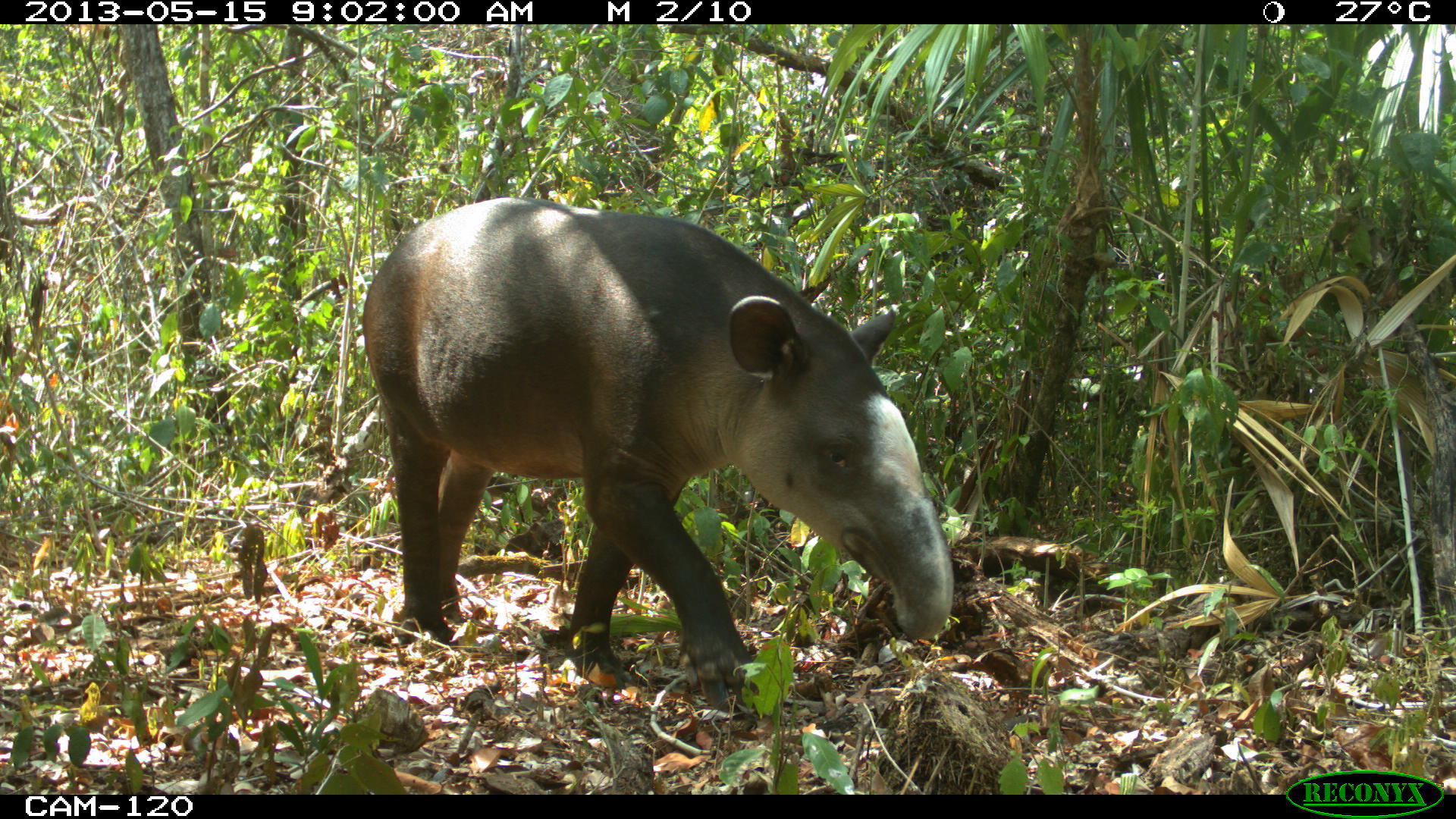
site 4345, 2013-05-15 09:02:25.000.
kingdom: Animalia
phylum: Chordata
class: Mammalia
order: Perissodactyla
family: Tapiridae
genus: Tapirus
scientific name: Tapirus bairdii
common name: baird's tapir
Tapirus bairdii (baird's tapir), count 1, sex female.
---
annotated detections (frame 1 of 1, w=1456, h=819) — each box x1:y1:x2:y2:
tapirus bairdii: 355:194:955:714